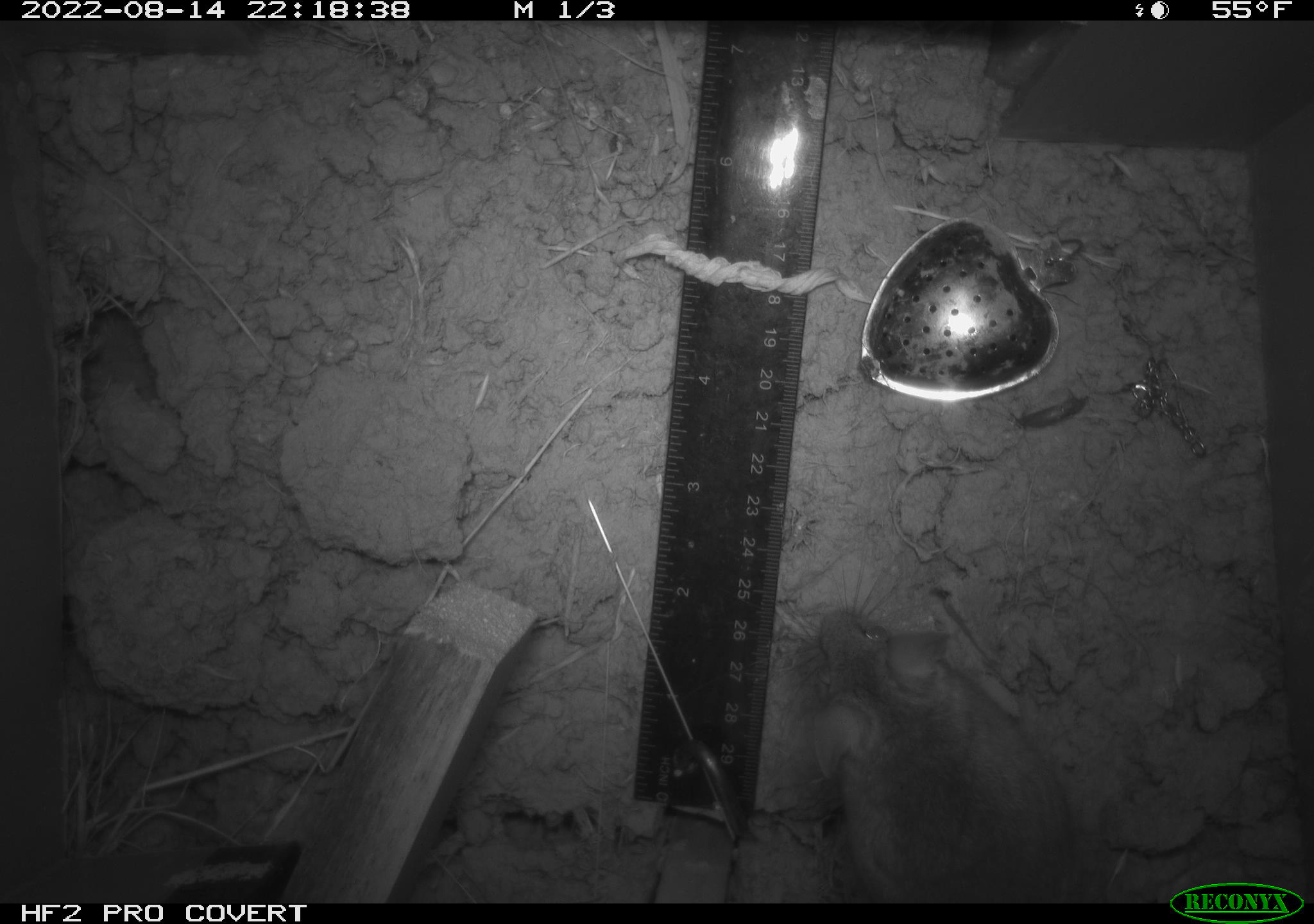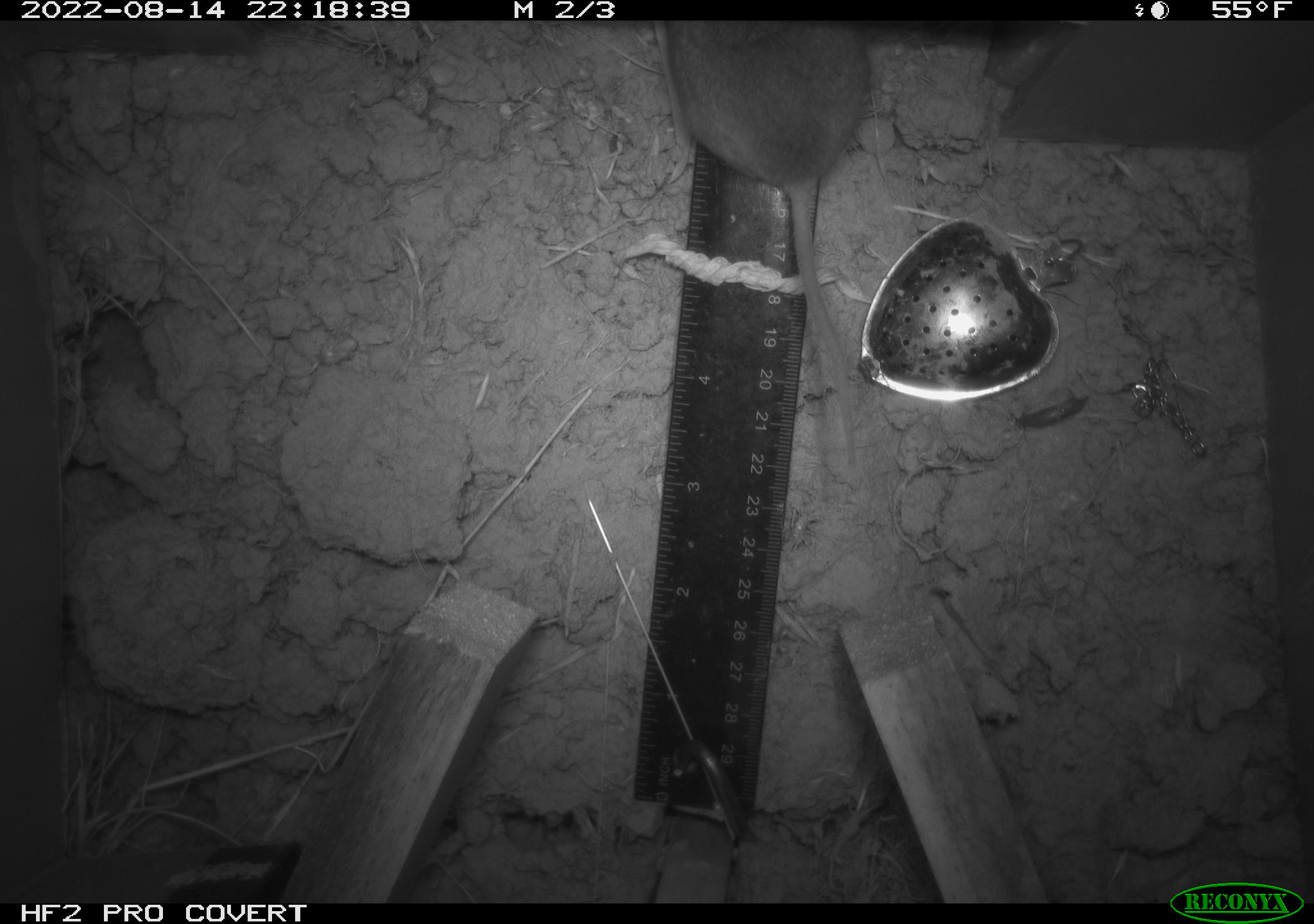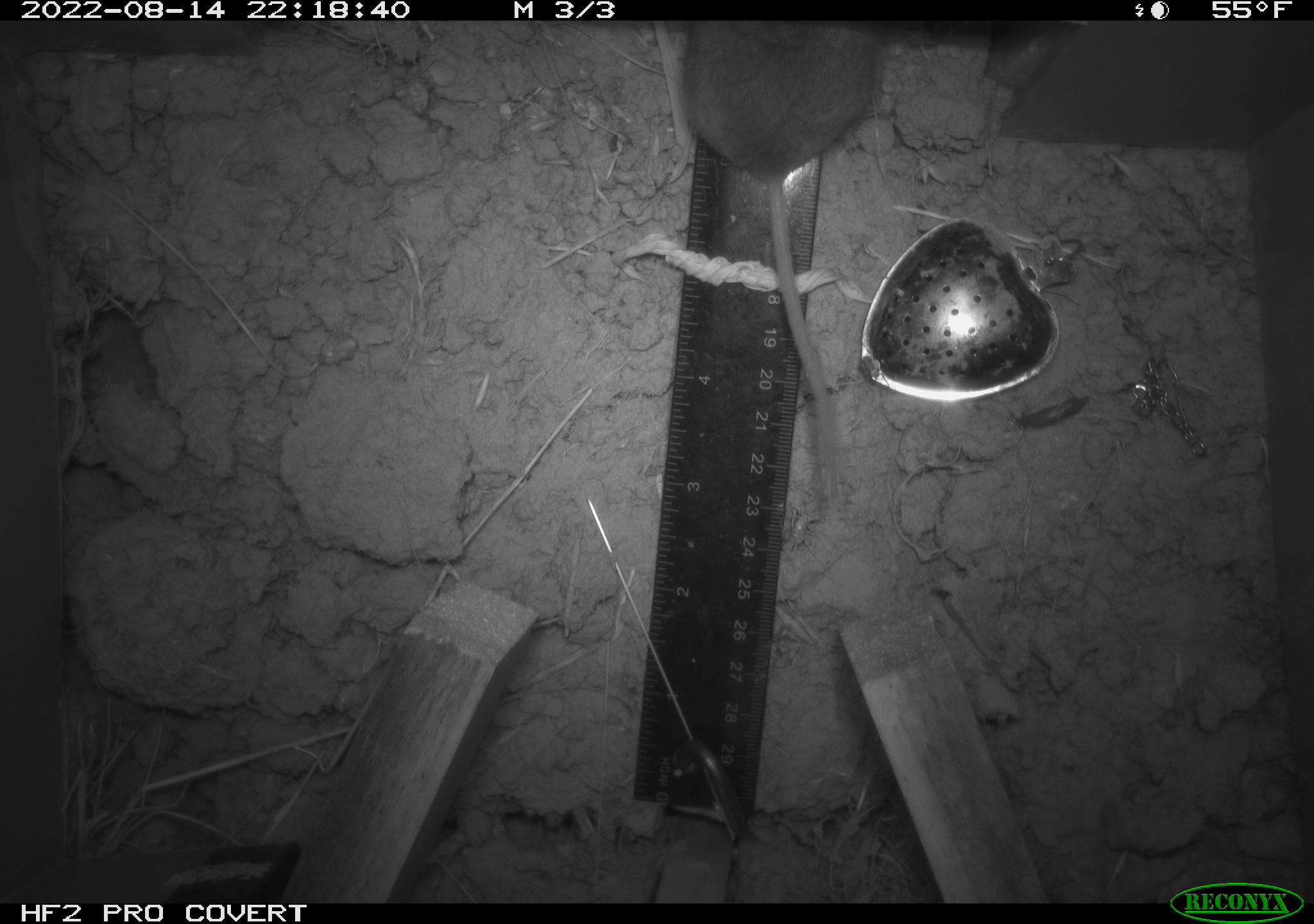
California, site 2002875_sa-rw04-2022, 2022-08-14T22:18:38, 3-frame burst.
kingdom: Animalia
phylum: Chordata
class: Mammalia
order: Rodentia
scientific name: Rodentia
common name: mouse species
Mouse species (Rodentia).